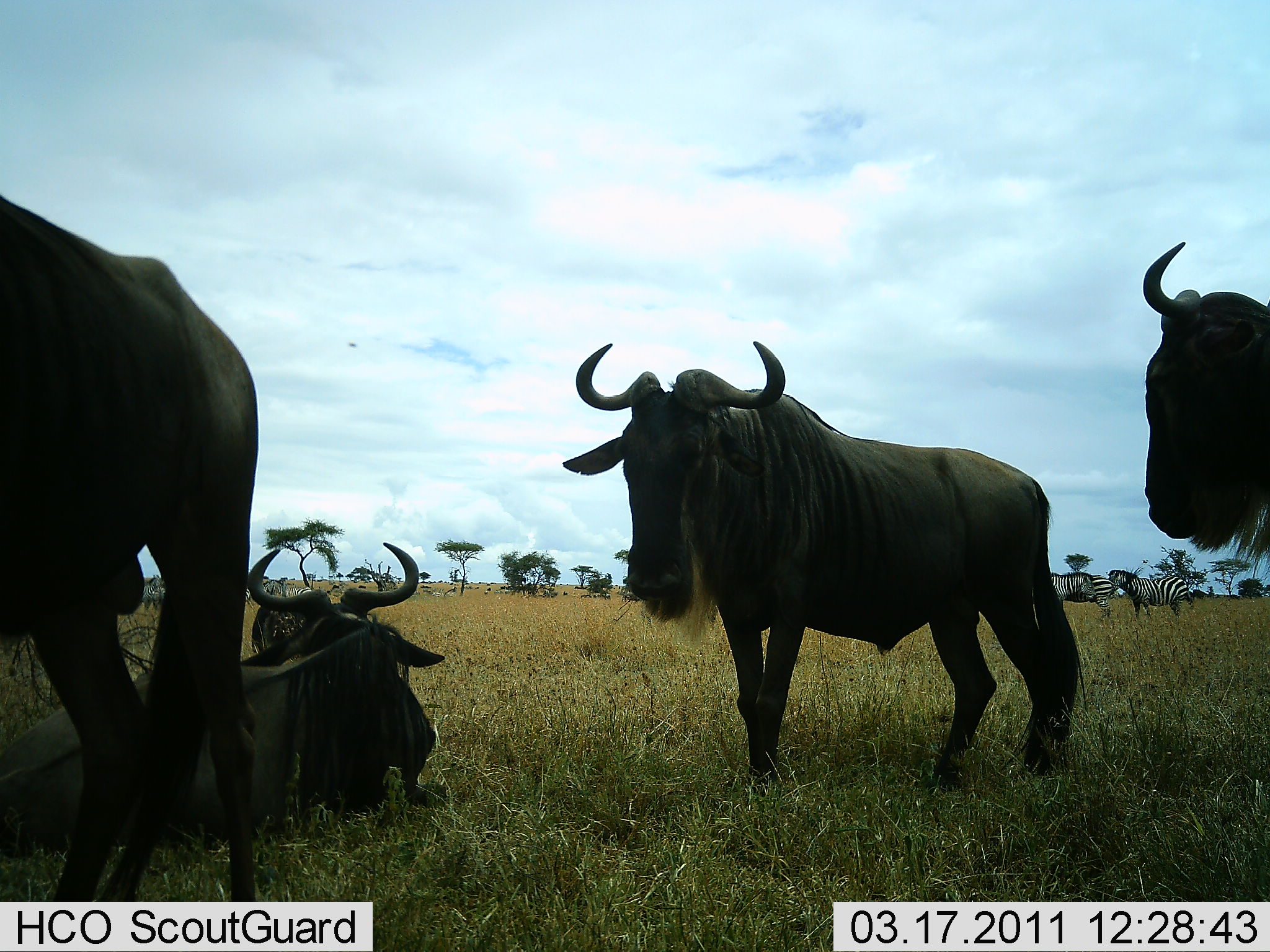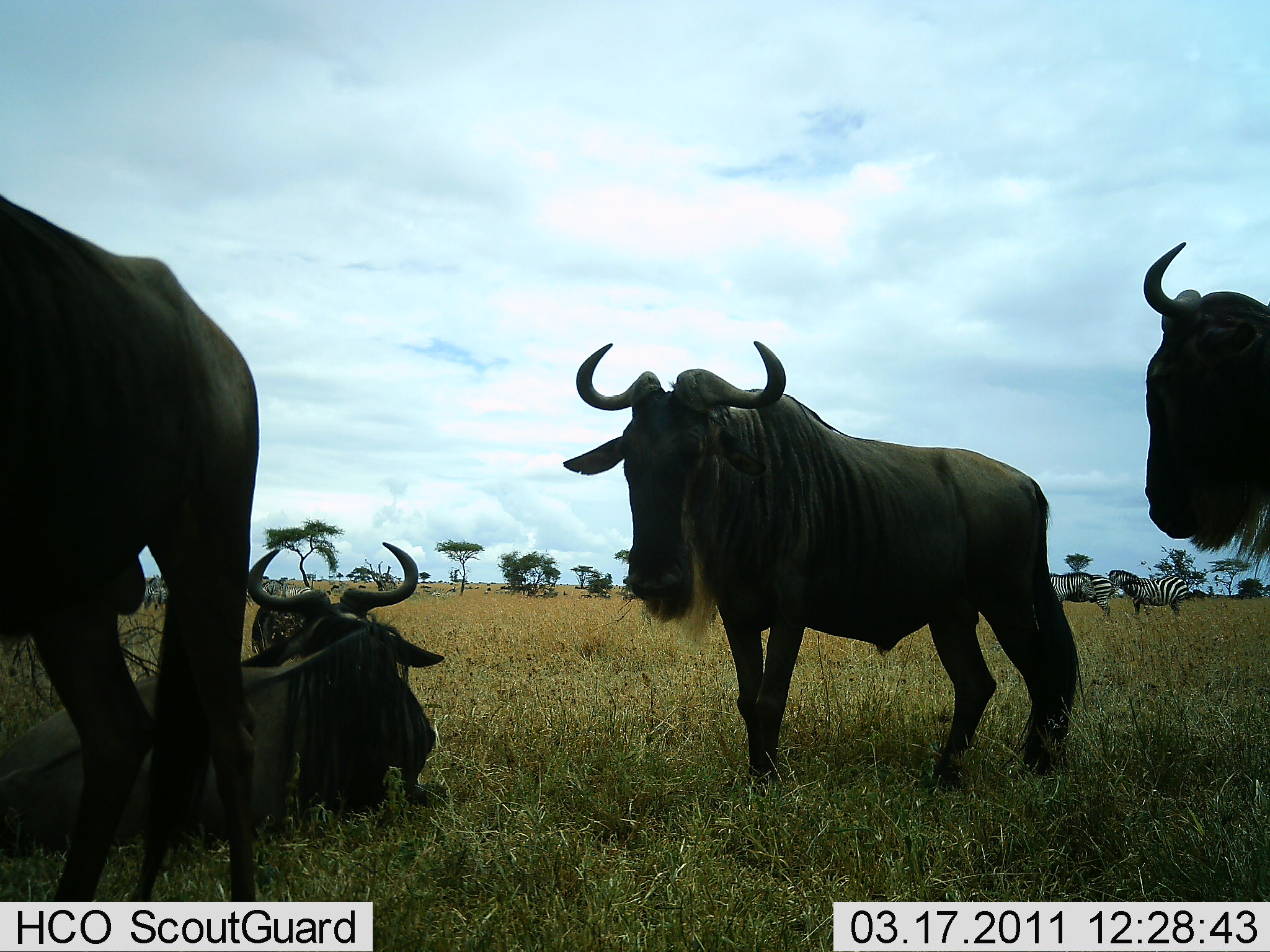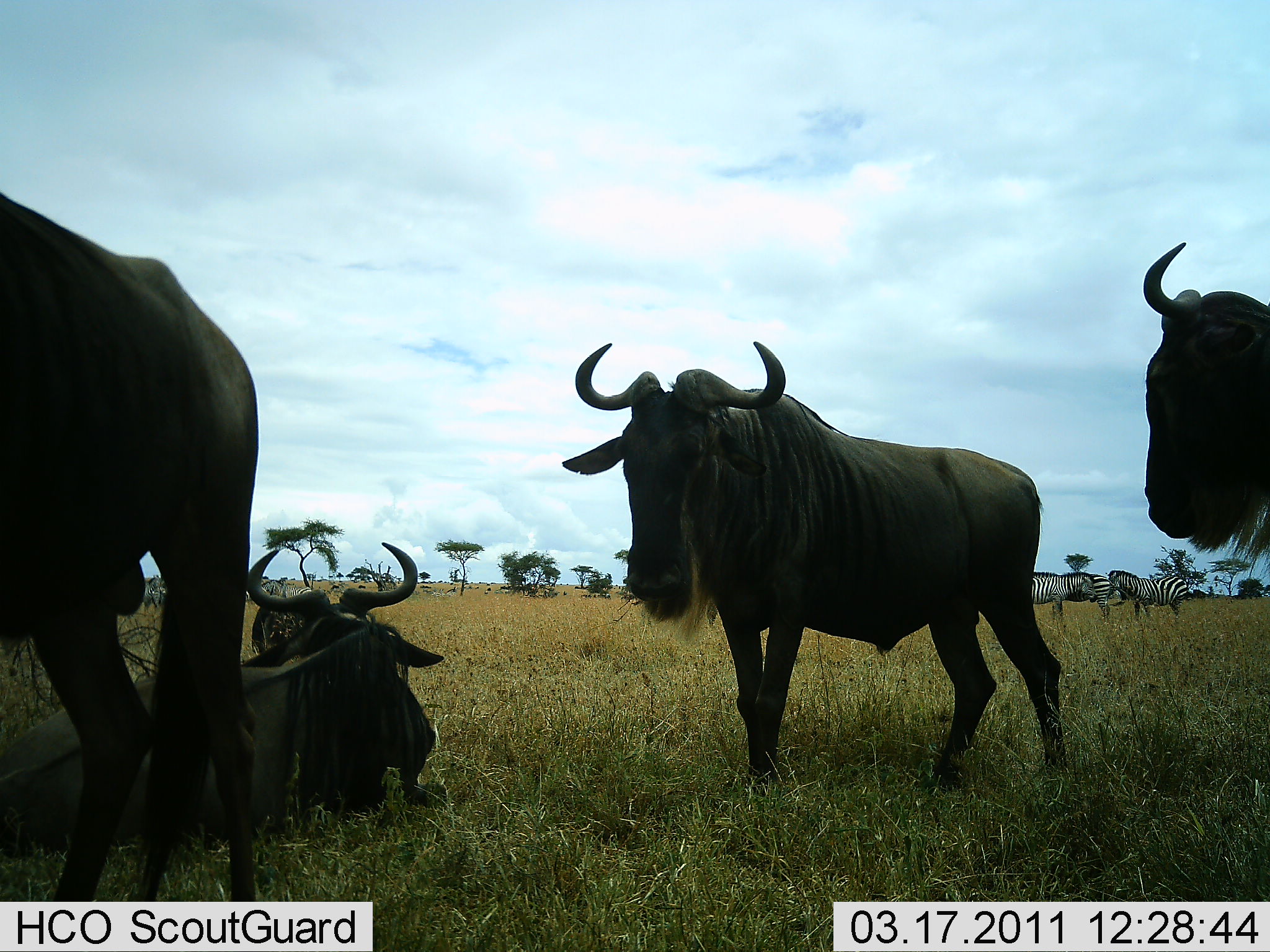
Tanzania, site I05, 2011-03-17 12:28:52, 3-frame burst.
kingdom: Animalia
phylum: Chordata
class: Mammalia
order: Artiodactyla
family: Bovidae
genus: Connochaetes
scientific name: Connochaetes taurinus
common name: blue wildebeest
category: wildebeest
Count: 4.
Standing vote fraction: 86%.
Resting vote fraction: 86%.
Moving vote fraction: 0%.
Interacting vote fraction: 0%.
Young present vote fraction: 0%.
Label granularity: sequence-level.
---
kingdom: Animalia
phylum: Chordata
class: Mammalia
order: Perissodactyla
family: Equidae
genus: Equus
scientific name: Equus quagga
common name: plains zebra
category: zebra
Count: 3.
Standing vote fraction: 100%.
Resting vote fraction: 10%.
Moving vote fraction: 0%.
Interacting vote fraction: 10%.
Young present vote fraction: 0%.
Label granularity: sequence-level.